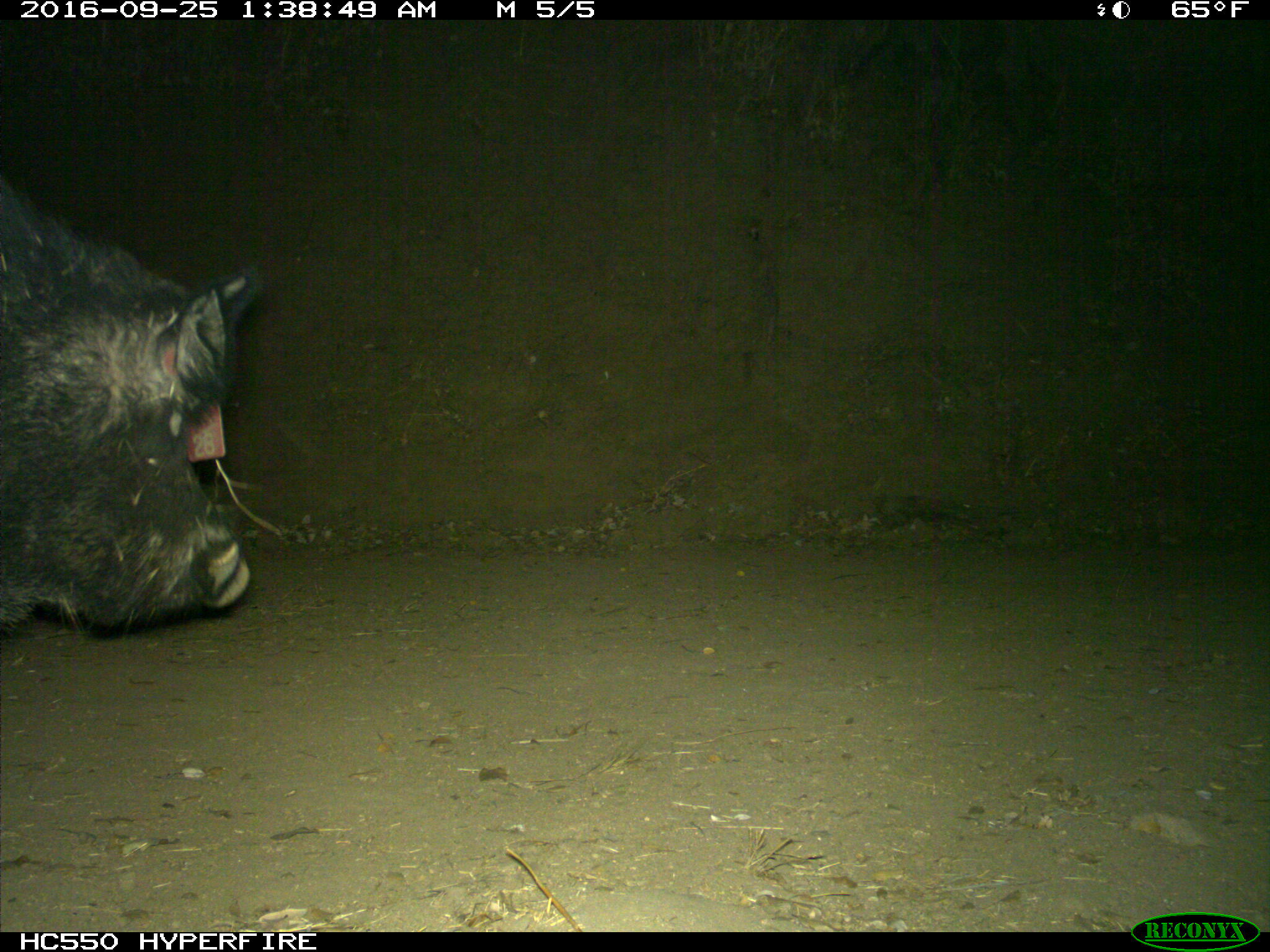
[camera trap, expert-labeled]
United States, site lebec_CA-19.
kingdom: Animalia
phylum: Chordata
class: Mammalia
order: Artiodactyla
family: Suidae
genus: Sus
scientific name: Sus scrofa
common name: wild boar